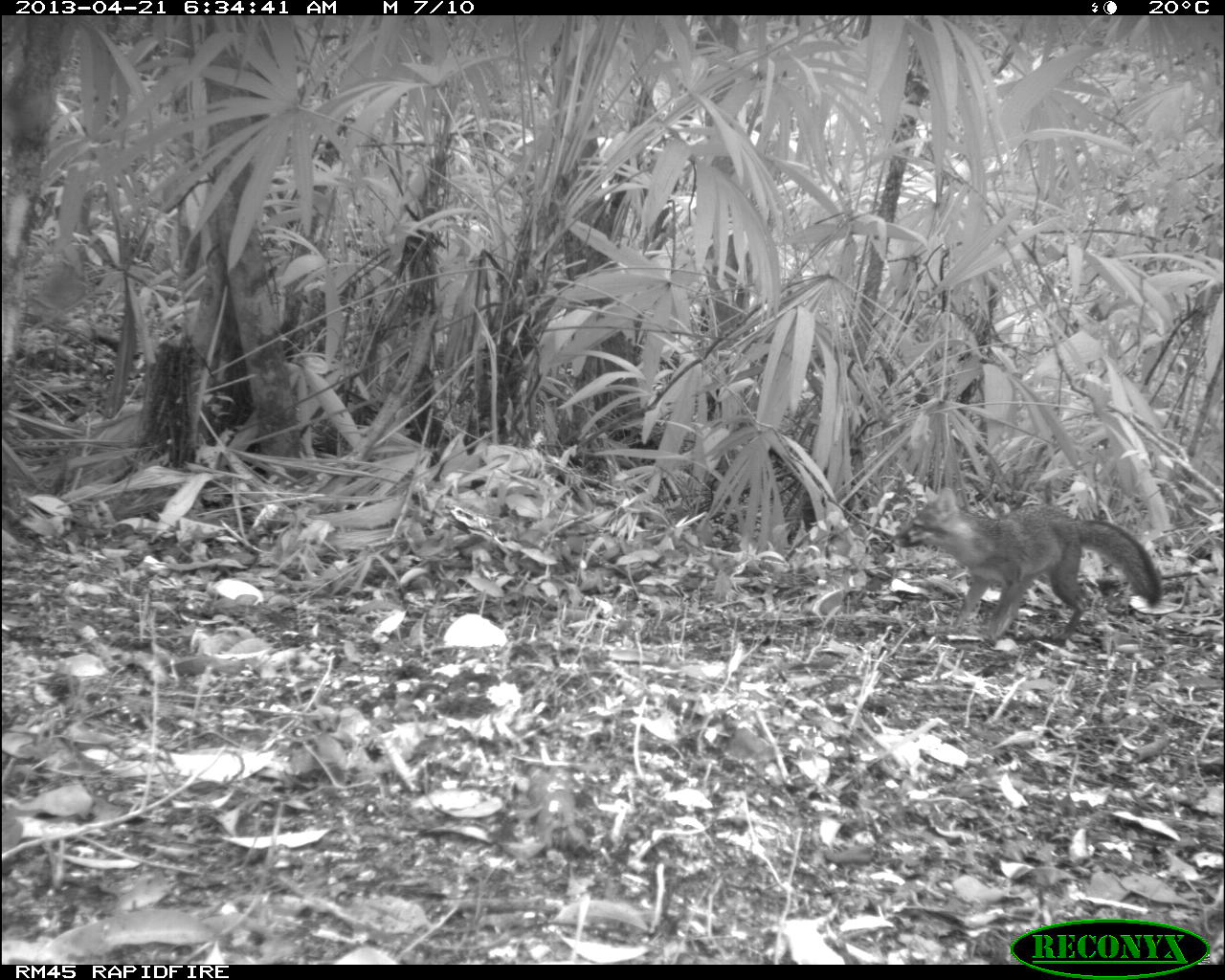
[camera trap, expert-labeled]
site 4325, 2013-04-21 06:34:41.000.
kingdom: Animalia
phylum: Chordata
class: Mammalia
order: Carnivora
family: Canidae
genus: Urocyon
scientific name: Urocyon cinereoargenteus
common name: gray fox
Urocyon cinereoargenteus (gray fox), count 1.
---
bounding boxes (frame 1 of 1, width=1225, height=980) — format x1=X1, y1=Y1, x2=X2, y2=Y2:
urocyon cinereoargenteus: x1=888, y1=488, x2=1162, y2=646